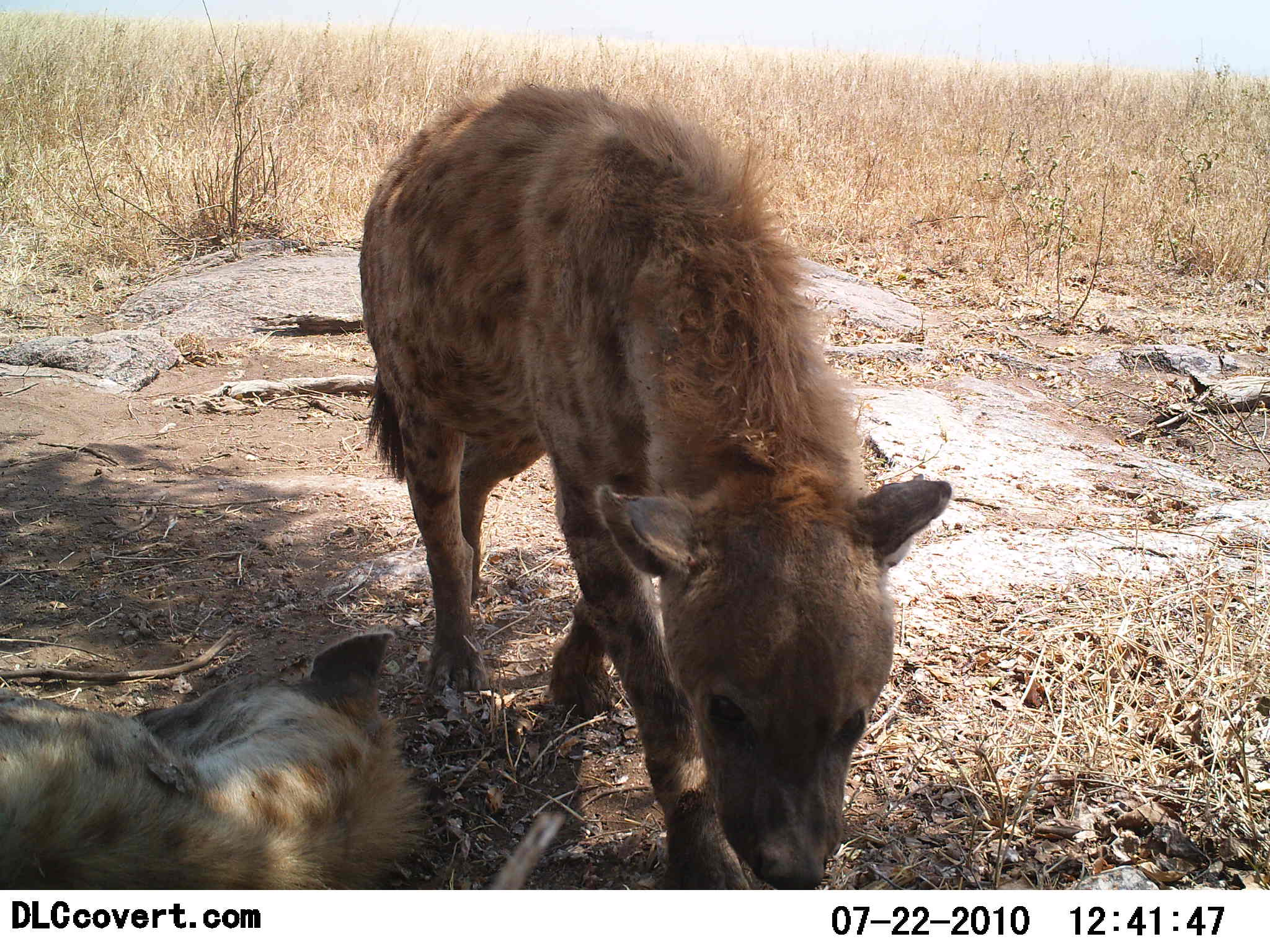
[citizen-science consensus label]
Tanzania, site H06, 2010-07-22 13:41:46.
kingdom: Animalia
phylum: Chordata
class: Mammalia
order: Carnivora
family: Hyaenidae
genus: Crocuta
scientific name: Crocuta crocuta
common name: spotted hyena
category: hyenaspotted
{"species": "hyenaspotted (spotted hyena) (Crocuta crocuta)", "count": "2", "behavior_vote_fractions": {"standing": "83%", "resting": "83%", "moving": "8%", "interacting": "0%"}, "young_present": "8%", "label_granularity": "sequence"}